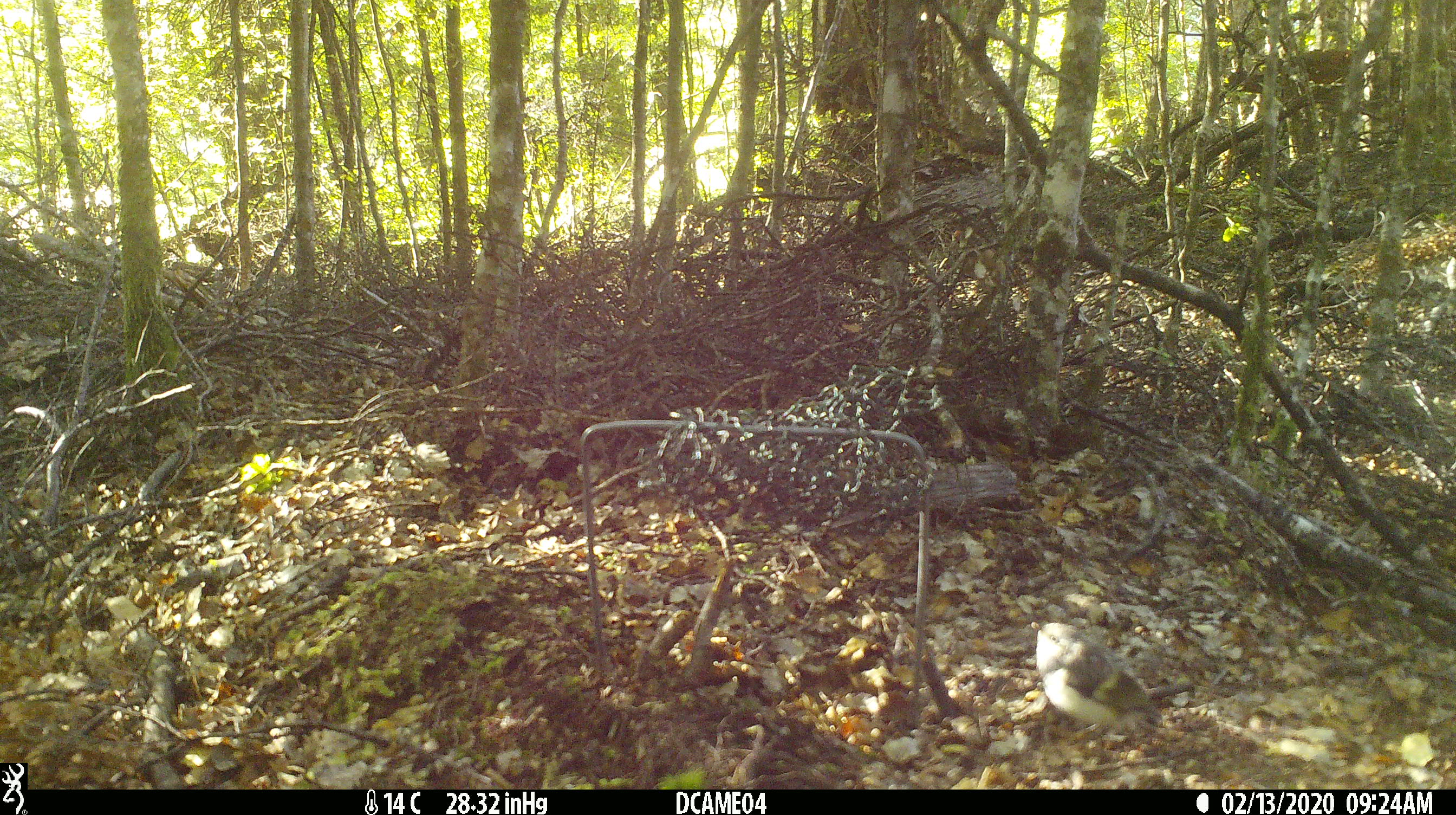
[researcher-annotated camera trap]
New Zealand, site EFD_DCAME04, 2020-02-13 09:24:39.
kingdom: Animalia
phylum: Chordata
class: Aves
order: Passeriformes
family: Acanthisittidae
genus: Acanthisitta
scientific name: Acanthisitta chloris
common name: rifleman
Rifleman (Acanthisitta chloris).